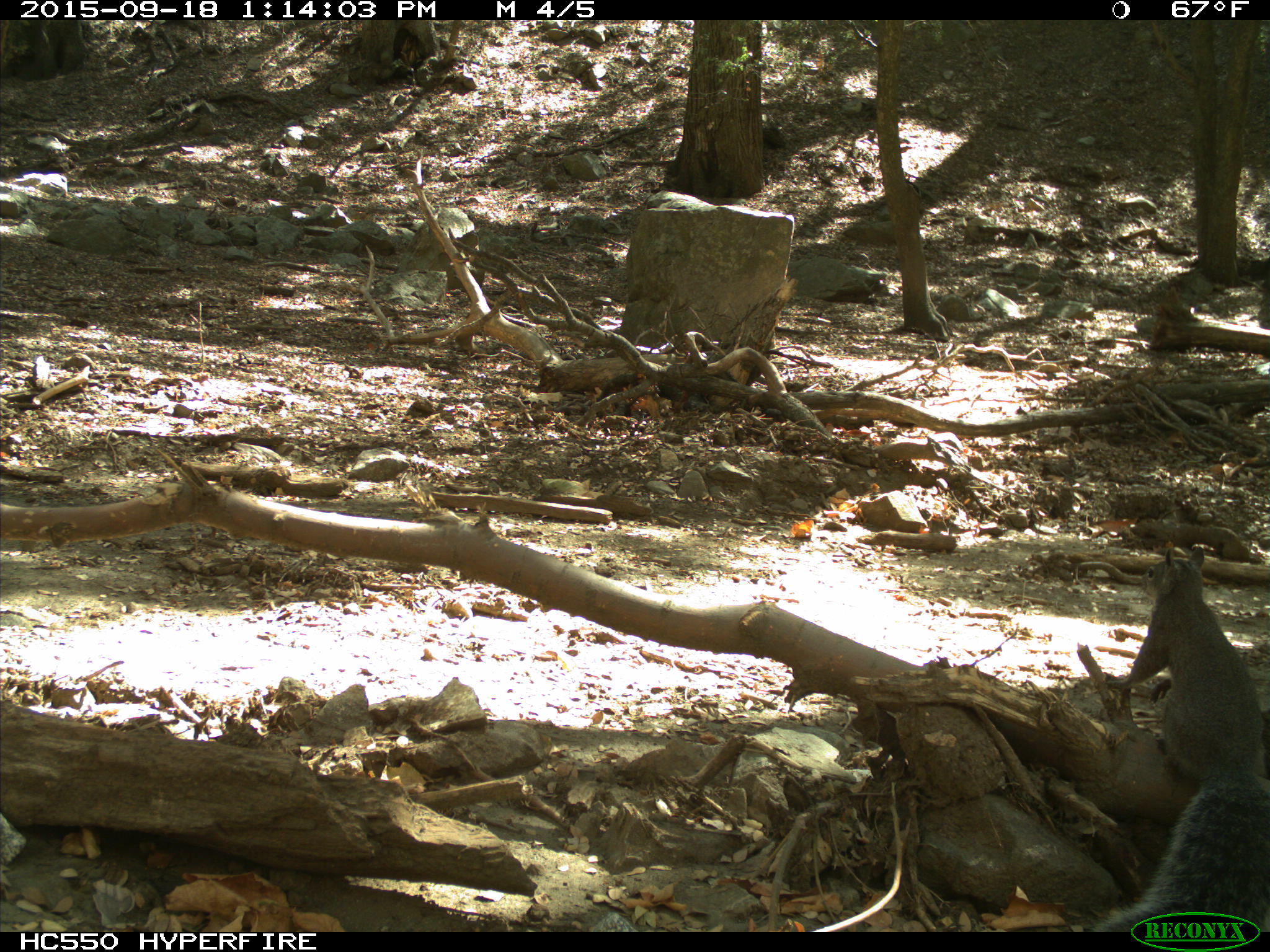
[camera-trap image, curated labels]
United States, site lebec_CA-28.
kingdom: Animalia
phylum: Chordata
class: Mammalia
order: Rodentia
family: Sciuridae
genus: Sciurus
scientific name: Sciurus carolinensis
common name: eastern gray squirrel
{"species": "Sciurus carolinensis (eastern gray squirrel)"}